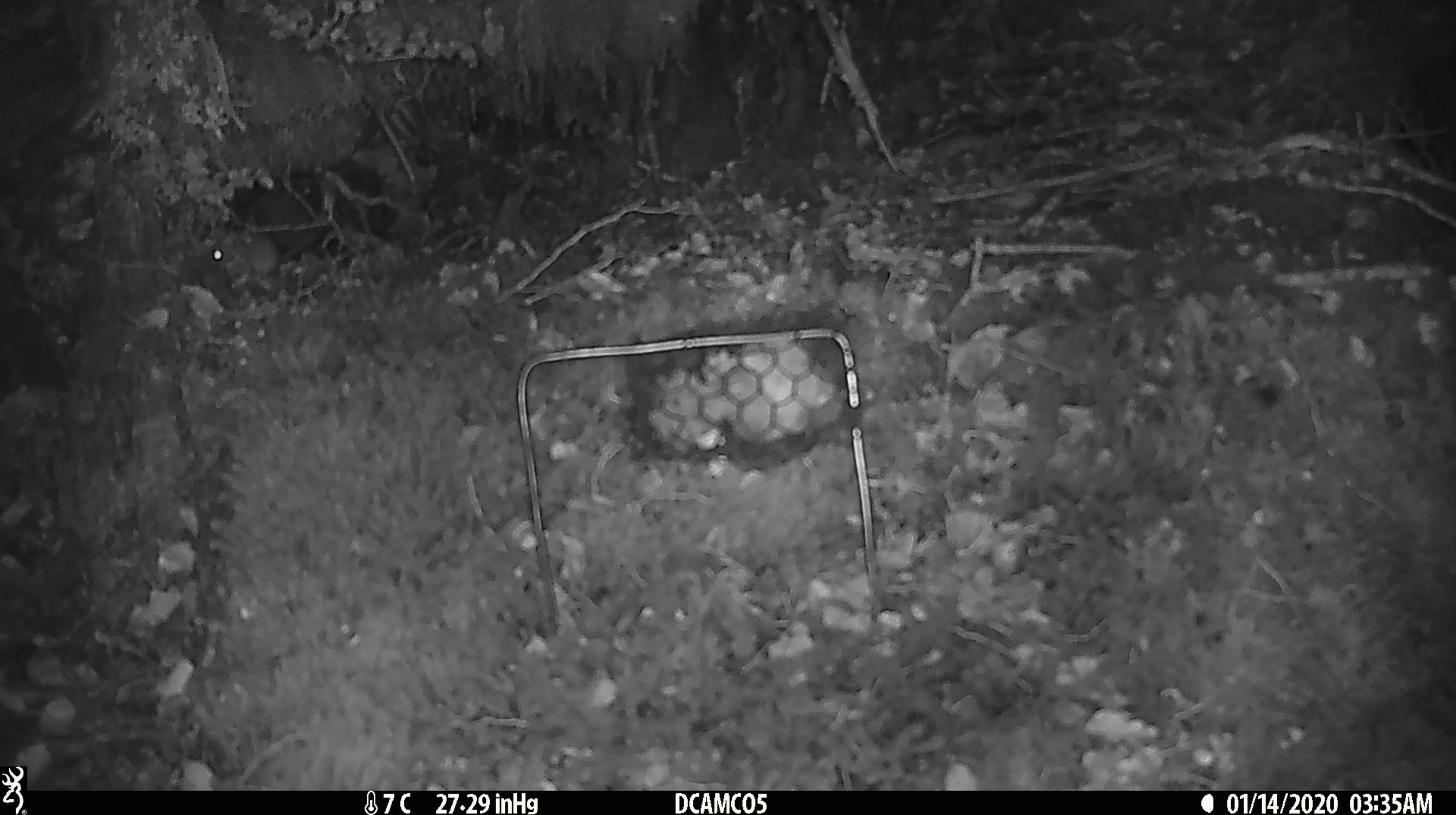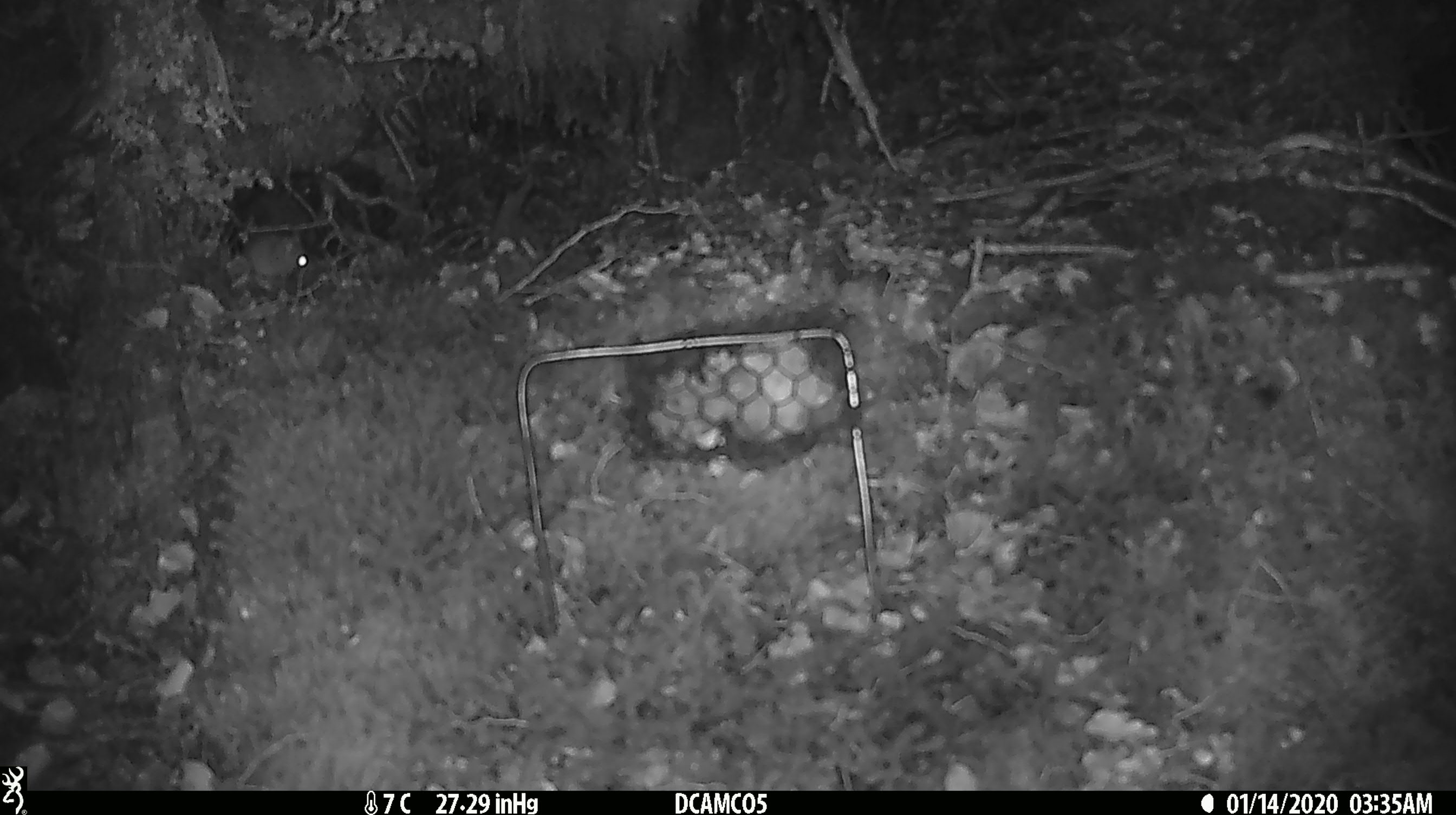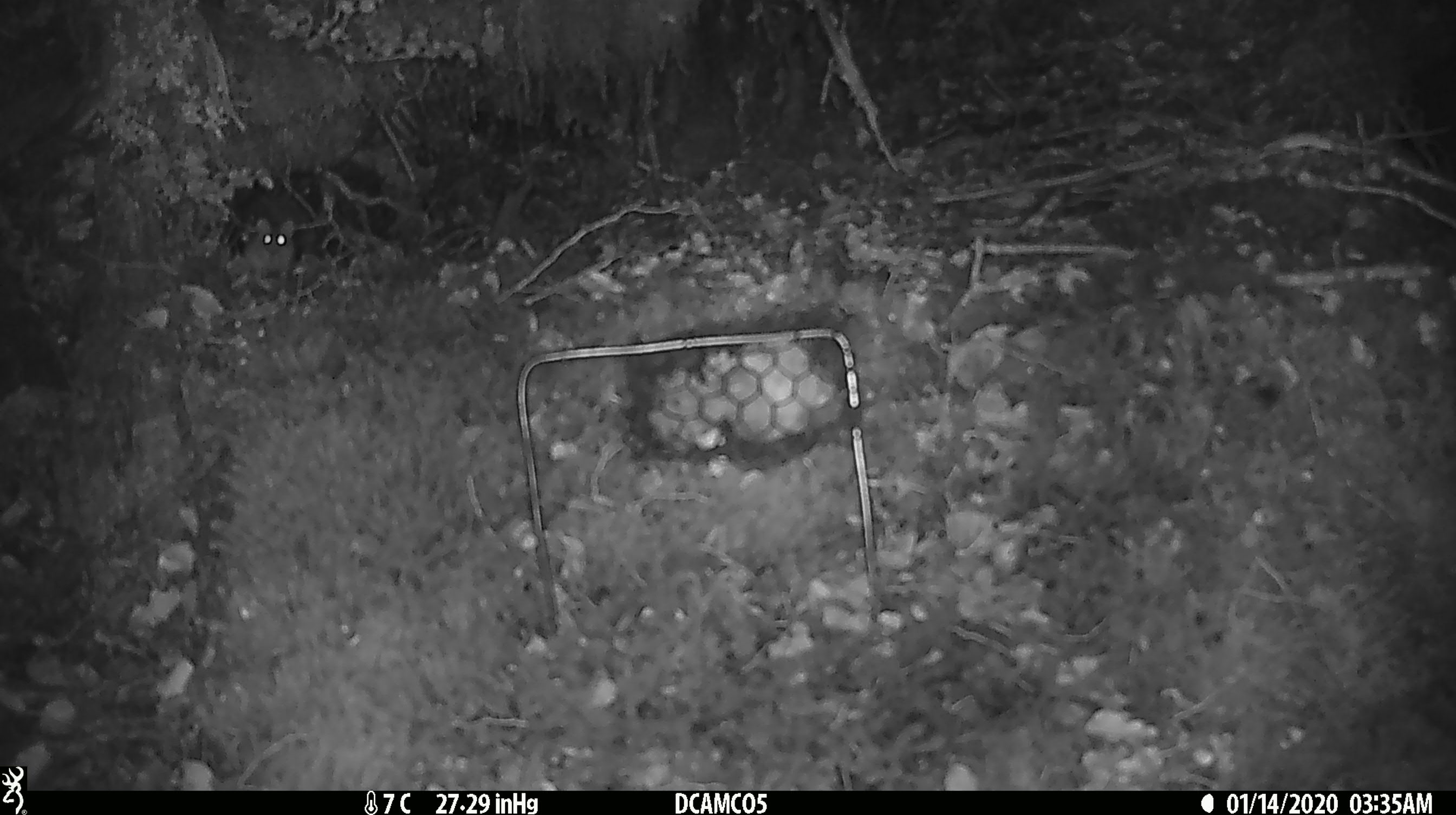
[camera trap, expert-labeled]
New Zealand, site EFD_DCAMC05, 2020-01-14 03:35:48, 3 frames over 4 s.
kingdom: Animalia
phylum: Chordata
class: Mammalia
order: Rodentia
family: Muridae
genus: Mus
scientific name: Mus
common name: mouse